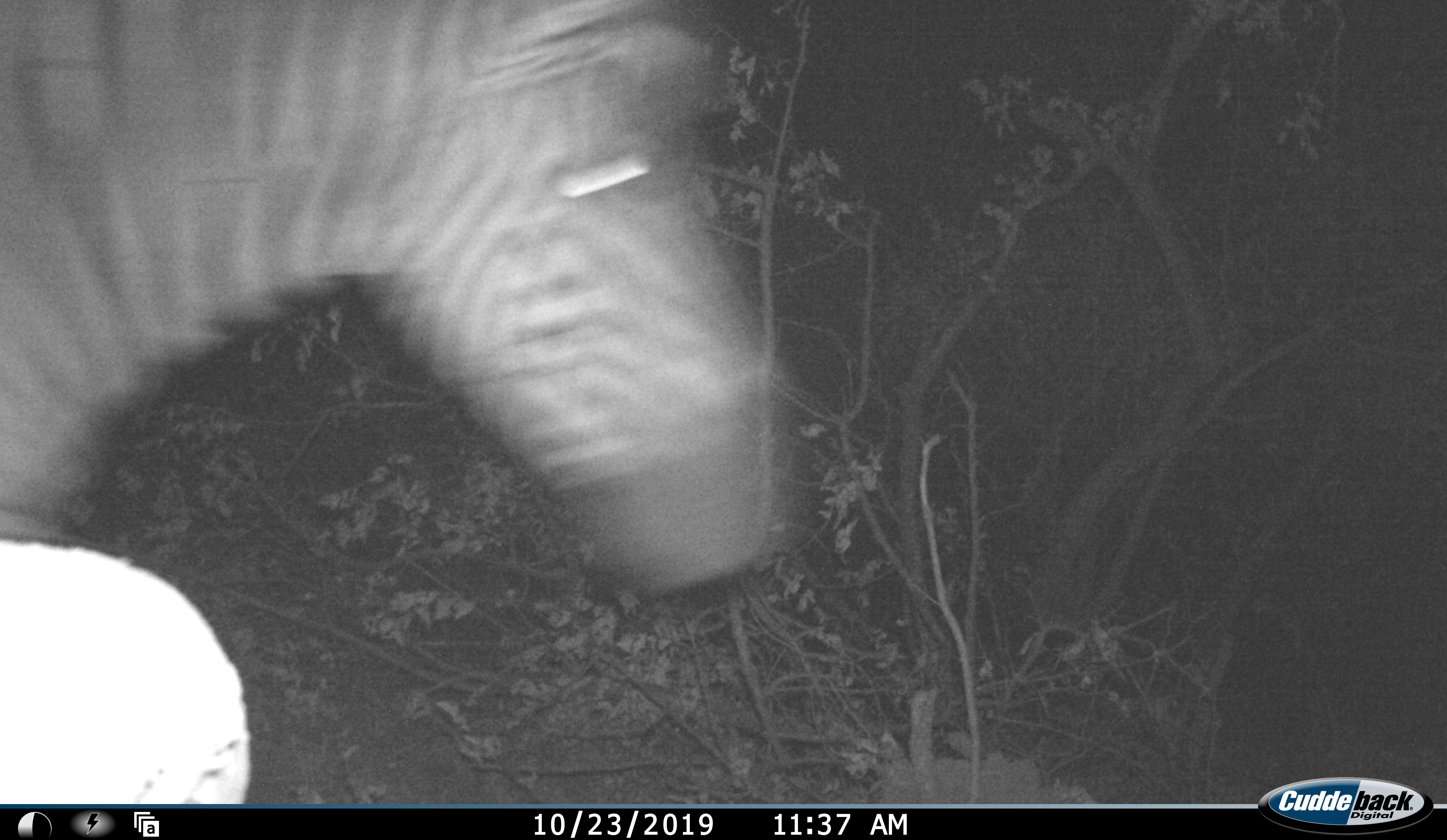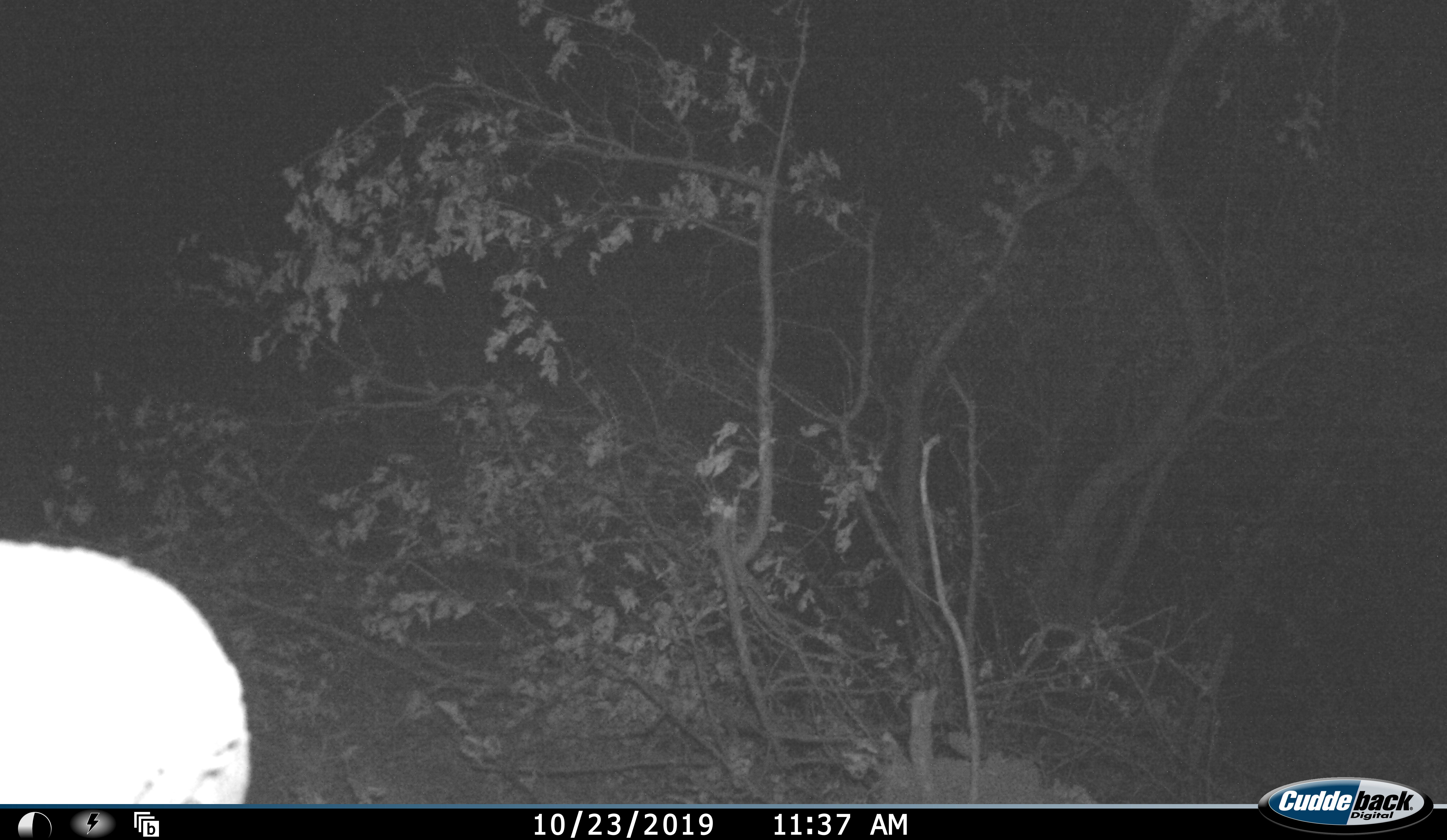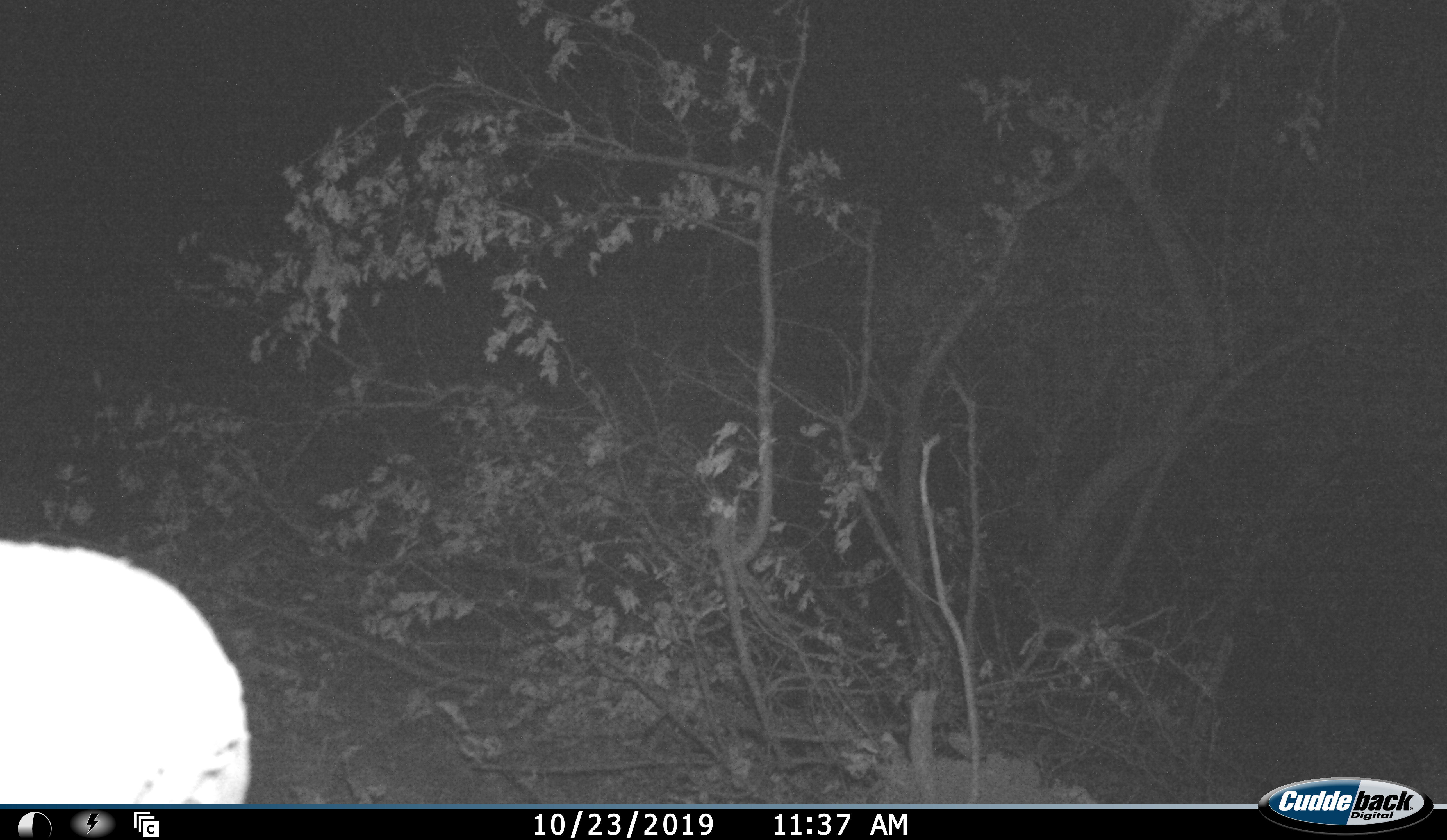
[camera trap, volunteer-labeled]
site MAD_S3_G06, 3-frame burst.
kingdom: Animalia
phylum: Chordata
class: Mammalia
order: Perissodactyla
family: Equidae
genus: Equus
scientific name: Equus quagga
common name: plains zebra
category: zebraplains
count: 1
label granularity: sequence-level